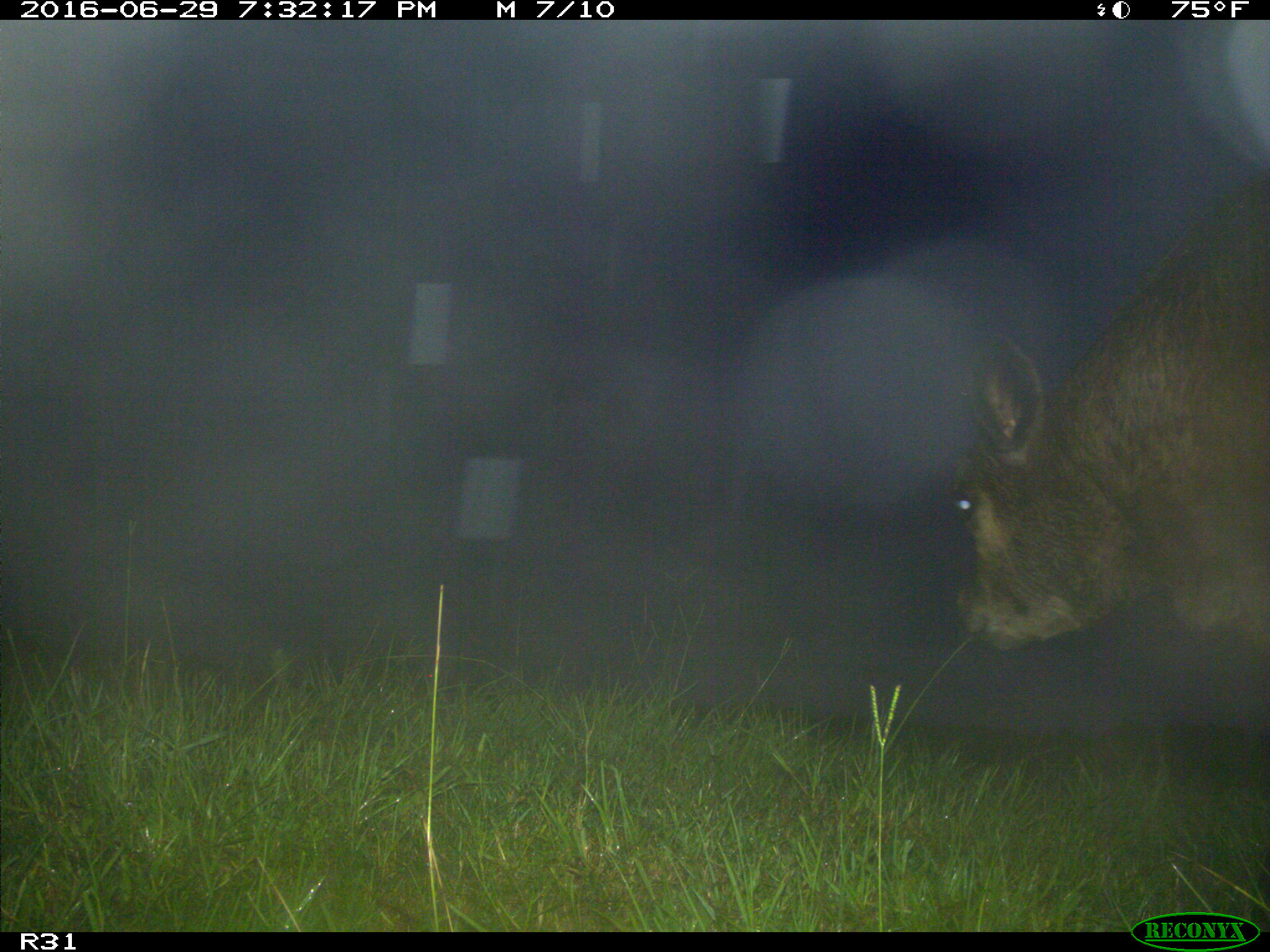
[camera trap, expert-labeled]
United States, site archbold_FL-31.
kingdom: Animalia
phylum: Chordata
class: Mammalia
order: Artiodactyla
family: Bovidae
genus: Bos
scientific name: Bos taurus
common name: domestic cow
Bos taurus (domestic cow).